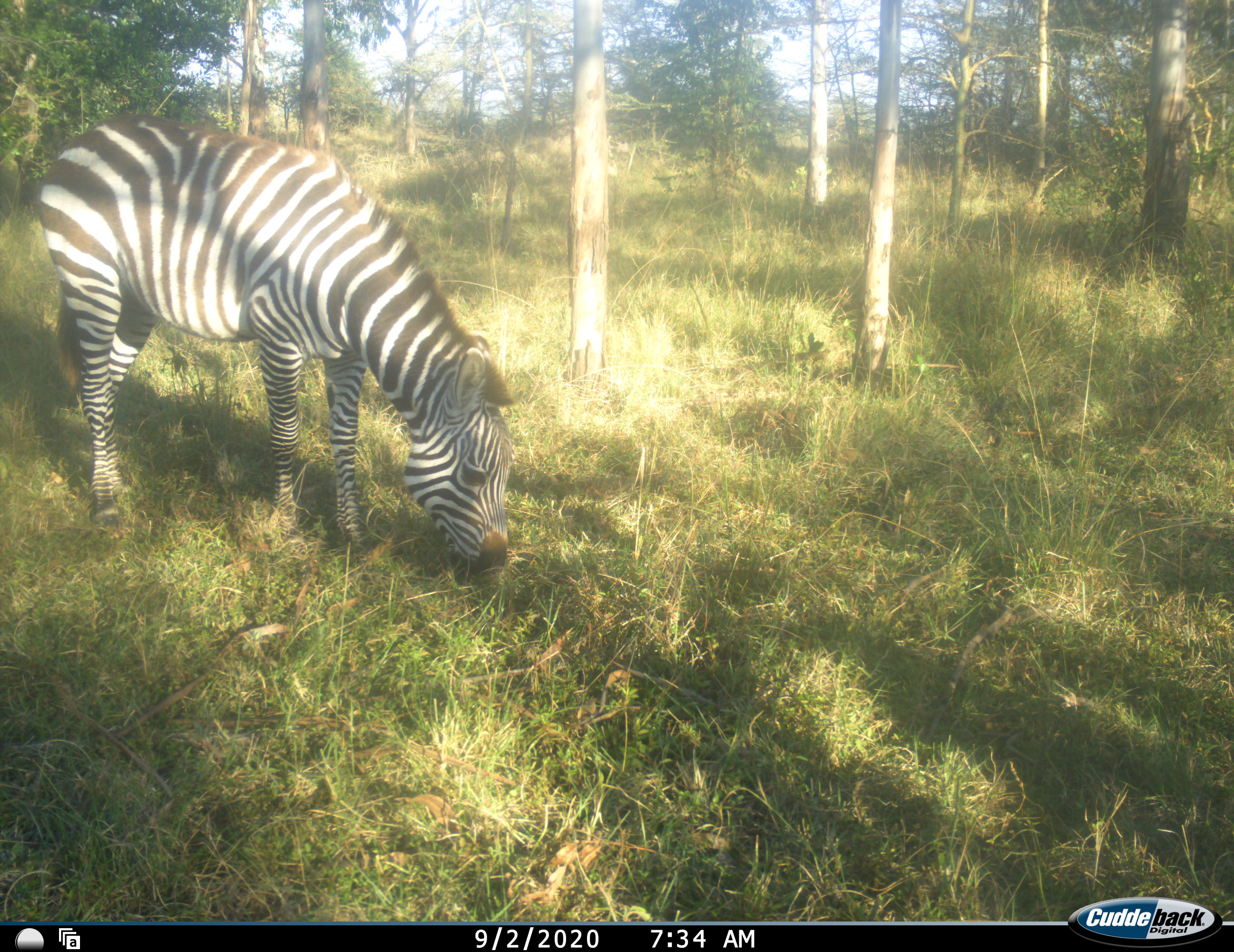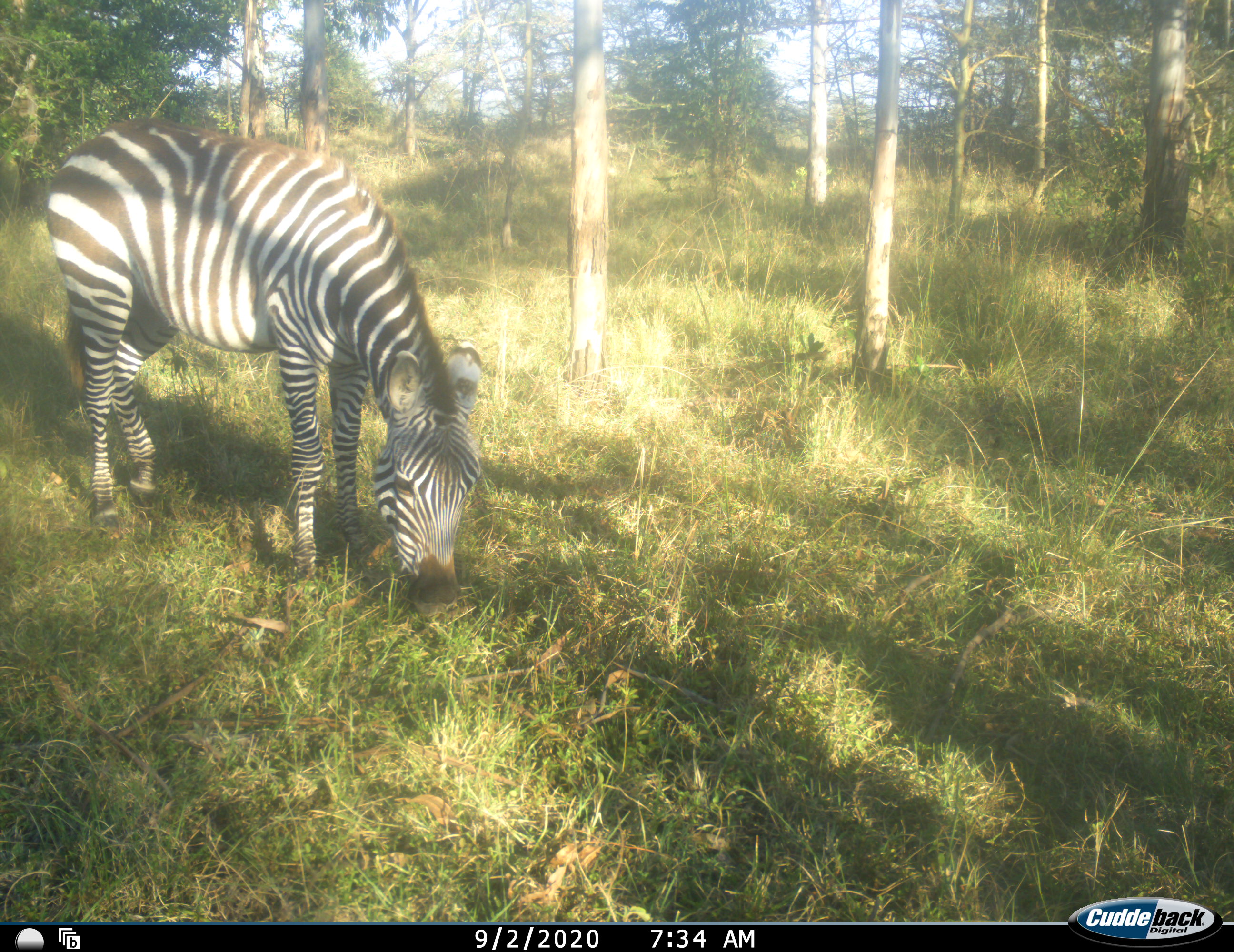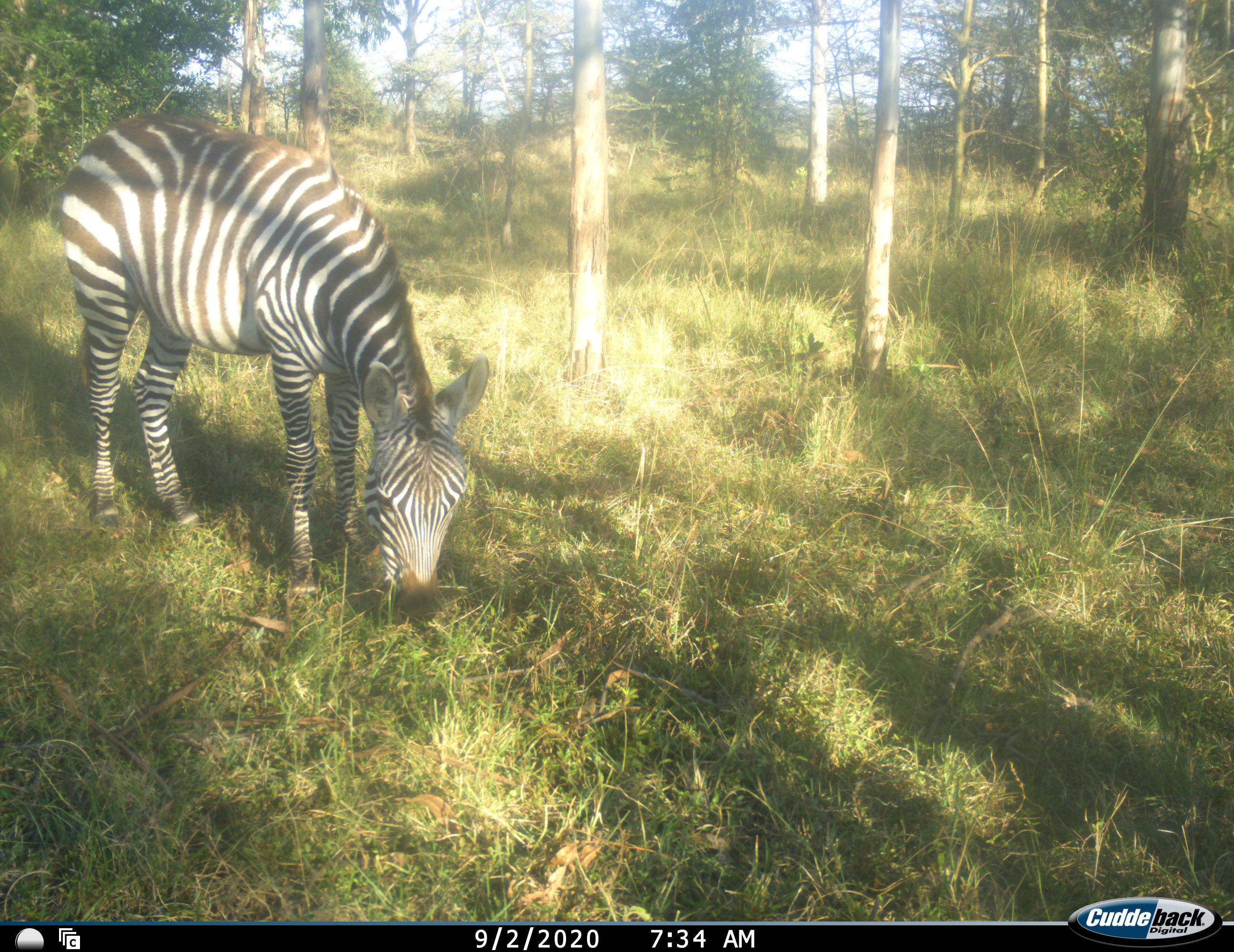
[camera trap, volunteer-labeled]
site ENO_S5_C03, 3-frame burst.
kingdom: Animalia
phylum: Chordata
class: Mammalia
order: Perissodactyla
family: Equidae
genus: Equus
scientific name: Equus quagga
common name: plains zebra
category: zebraplains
Zebraplains (plains zebra) (Equus quagga), count 1. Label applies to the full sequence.